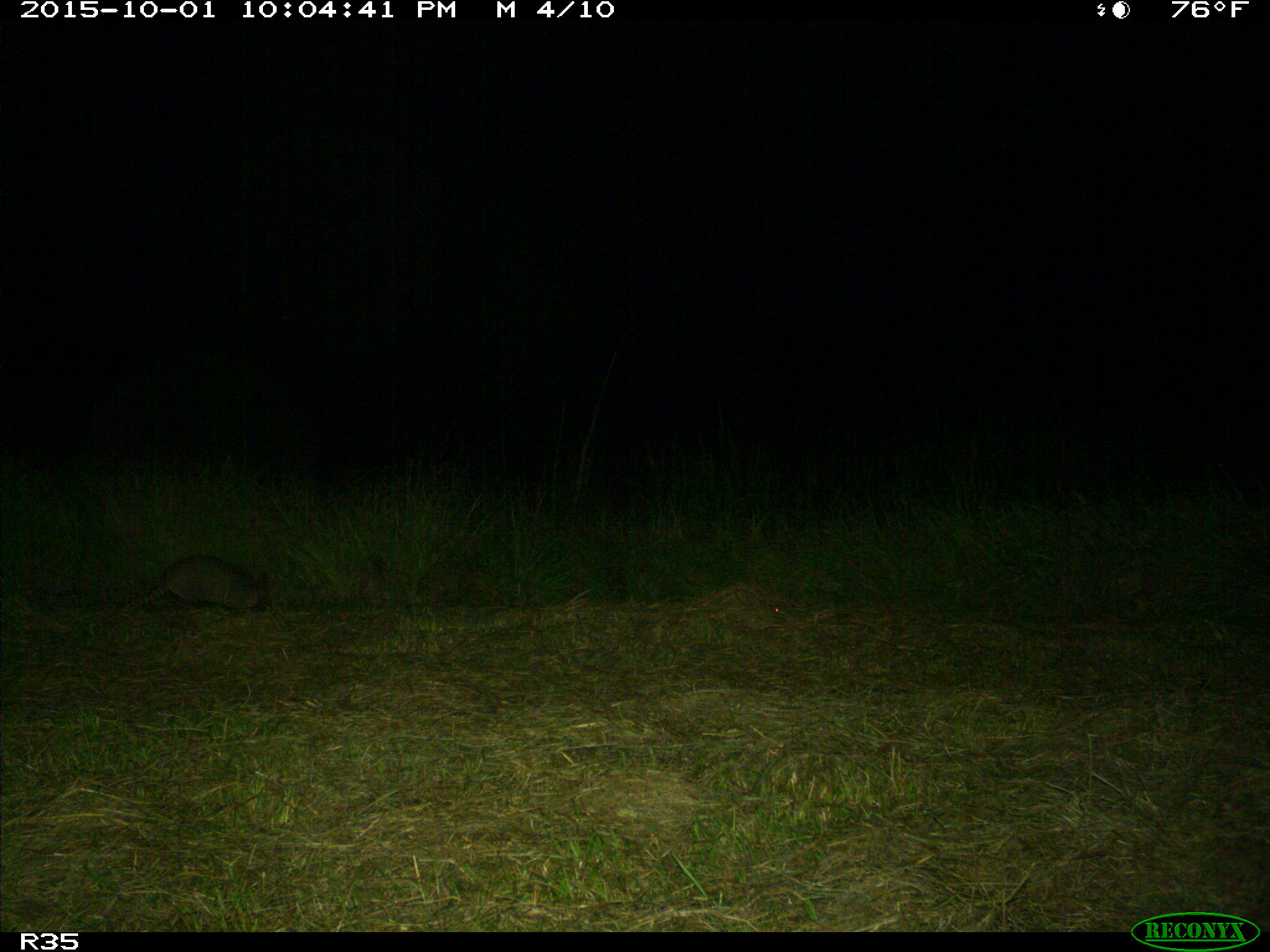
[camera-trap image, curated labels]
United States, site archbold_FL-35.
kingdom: Animalia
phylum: Chordata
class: Mammalia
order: Cingulata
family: Dasypodidae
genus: Dasypus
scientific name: Dasypus novemcinctus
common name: nine-banded armadillo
Dasypus novemcinctus (nine-banded armadillo).